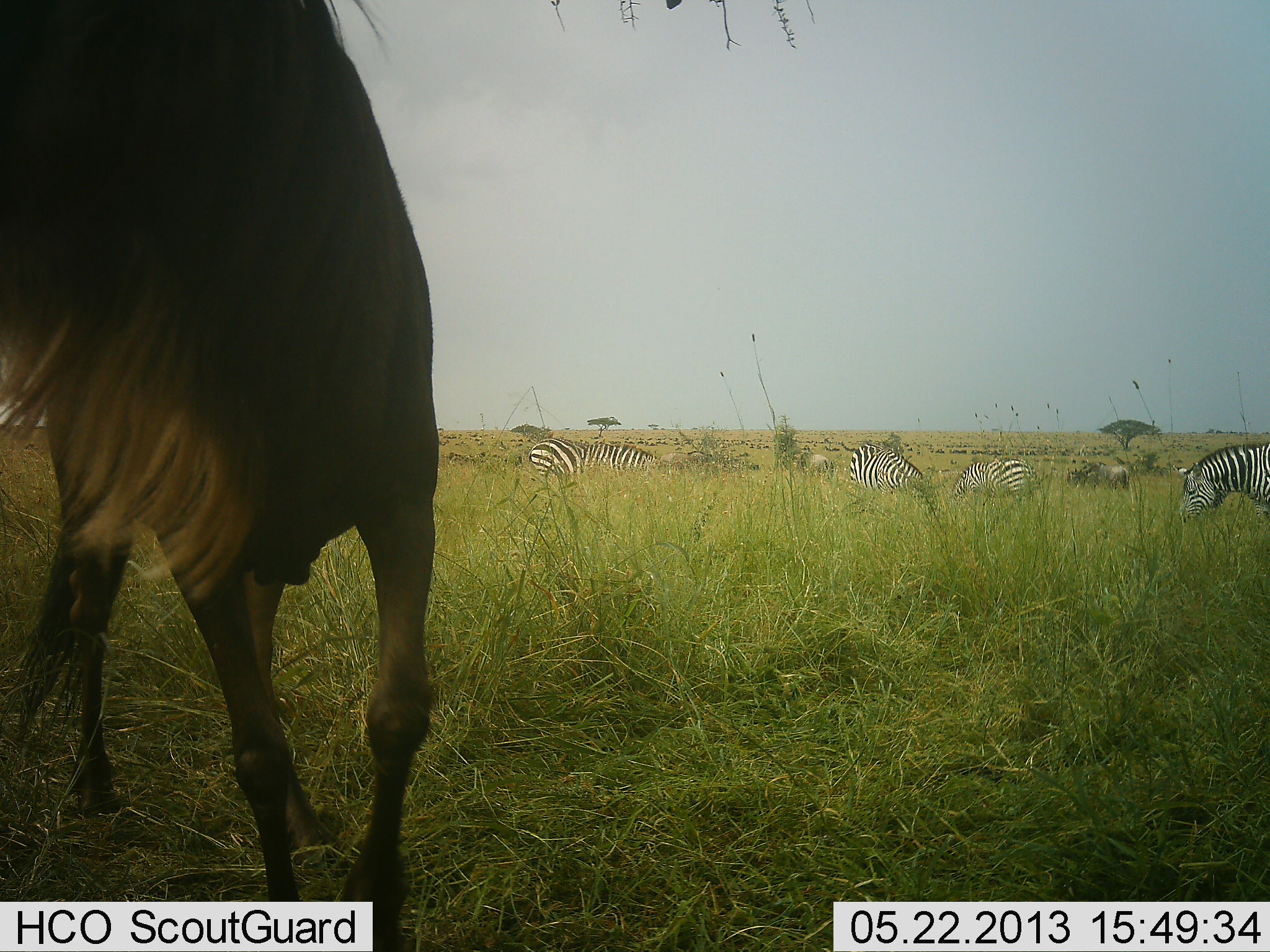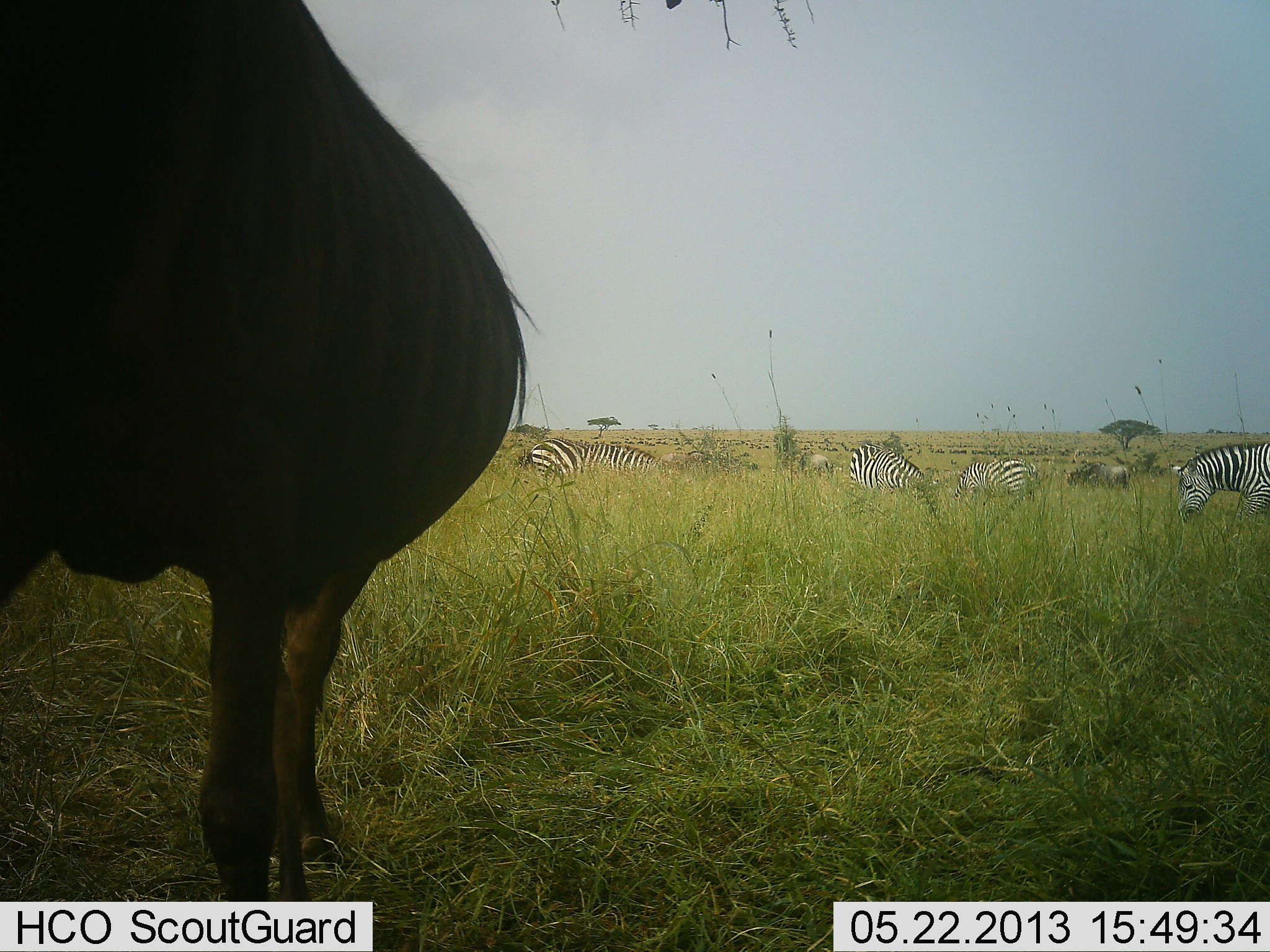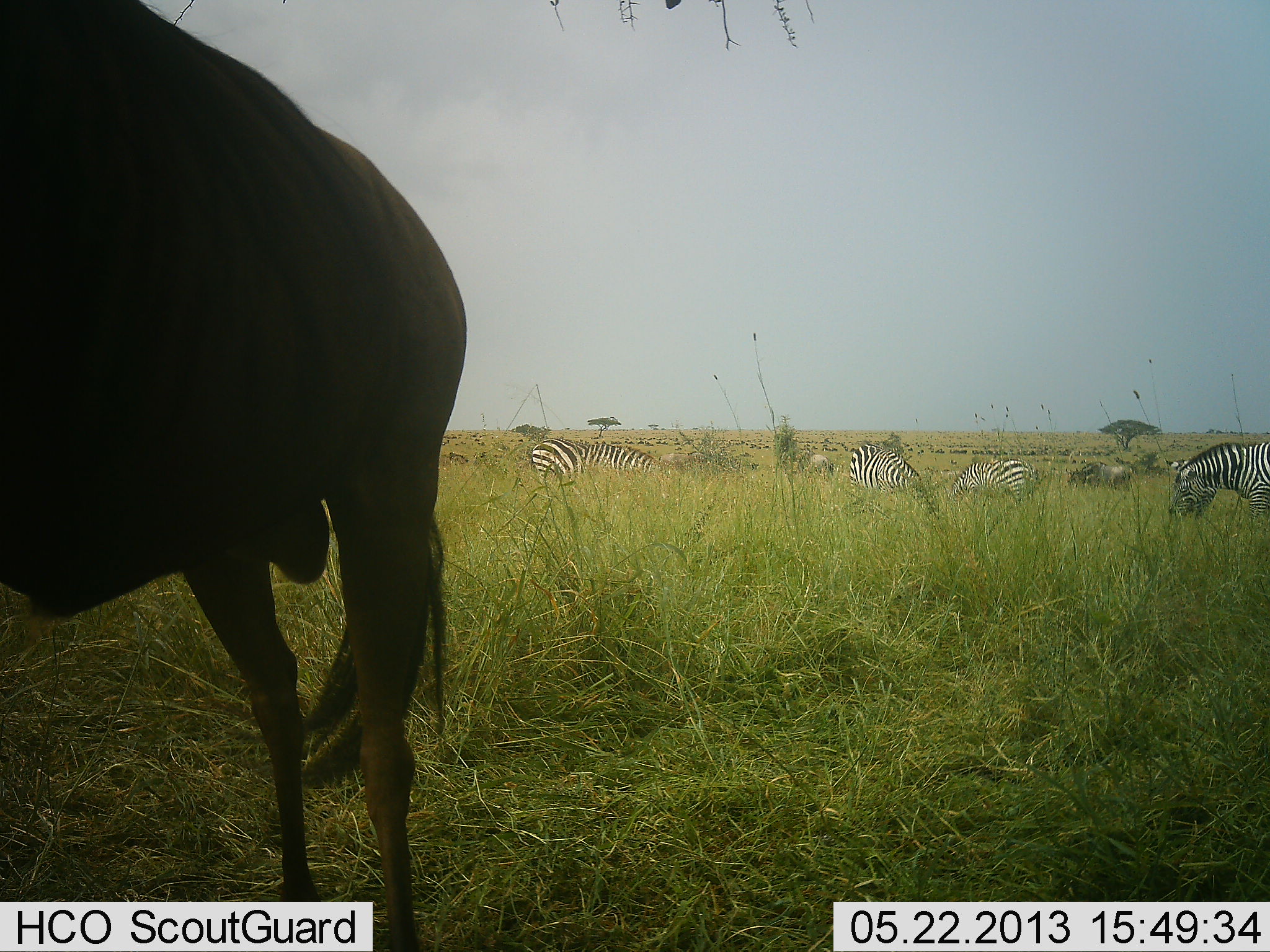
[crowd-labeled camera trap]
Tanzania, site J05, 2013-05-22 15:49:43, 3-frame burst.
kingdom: Animalia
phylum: Chordata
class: Mammalia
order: Artiodactyla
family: Bovidae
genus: Connochaetes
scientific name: Connochaetes taurinus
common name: blue wildebeest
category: wildebeest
Wildebeest (blue wildebeest) (Connochaetes taurinus), count 3. Behavior (volunteer vote fractions): standing 60%, resting 0%, moving 30%, interacting 10%. Young present (vote fraction): 0%. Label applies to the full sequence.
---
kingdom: Animalia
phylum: Chordata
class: Mammalia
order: Perissodactyla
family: Equidae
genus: Equus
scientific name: Equus quagga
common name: plains zebra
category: zebra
Zebra (plains zebra) (Equus quagga), count 4. Behavior (volunteer vote fractions): standing 33%, resting 8%, moving 0%, interacting 0%. Young present (vote fraction): 0%. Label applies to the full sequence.